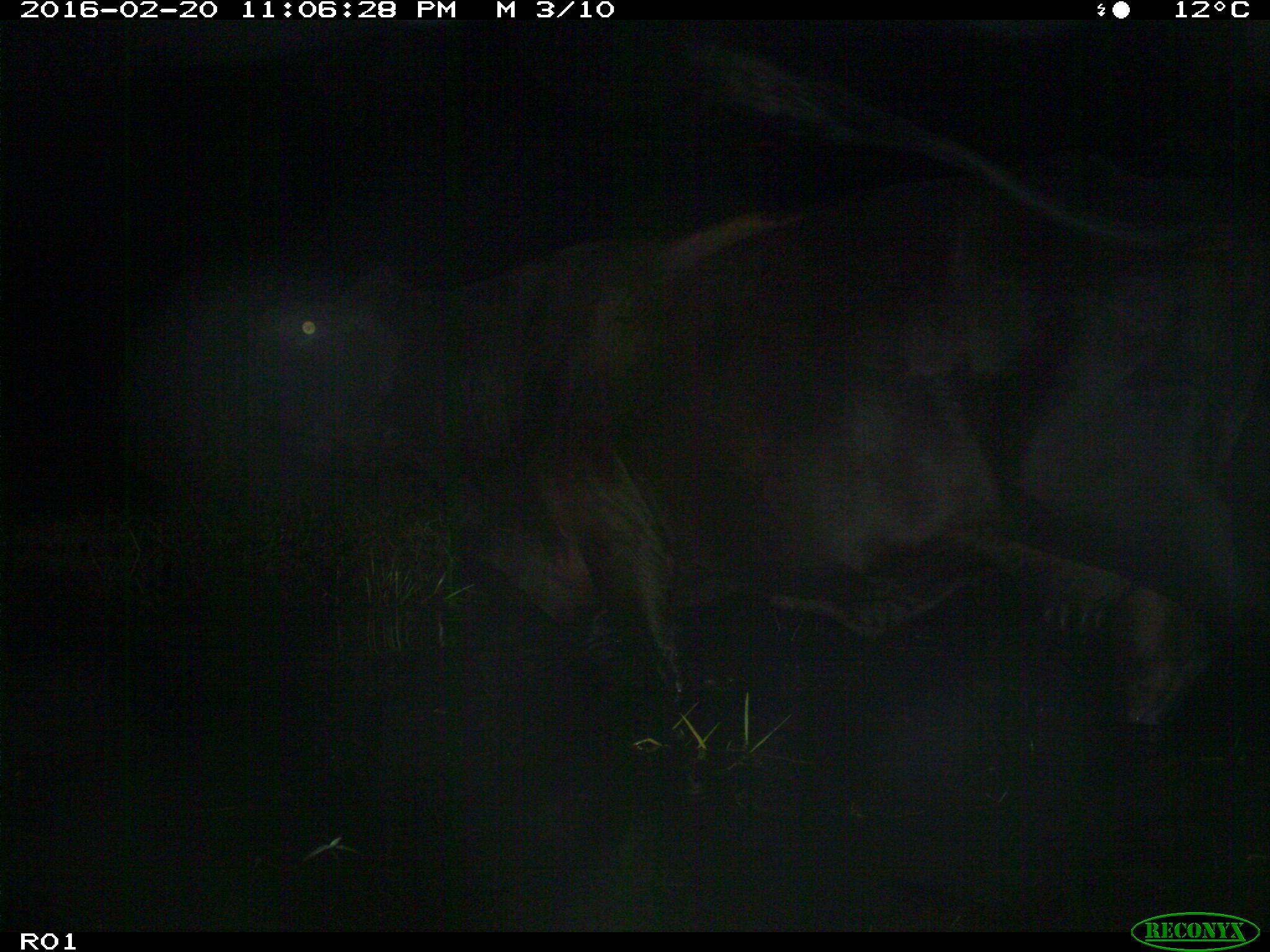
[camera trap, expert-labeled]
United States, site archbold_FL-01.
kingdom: Animalia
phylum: Chordata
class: Mammalia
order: Artiodactyla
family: Bovidae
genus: Bos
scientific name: Bos taurus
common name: domestic cow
Bos taurus (domestic cow).